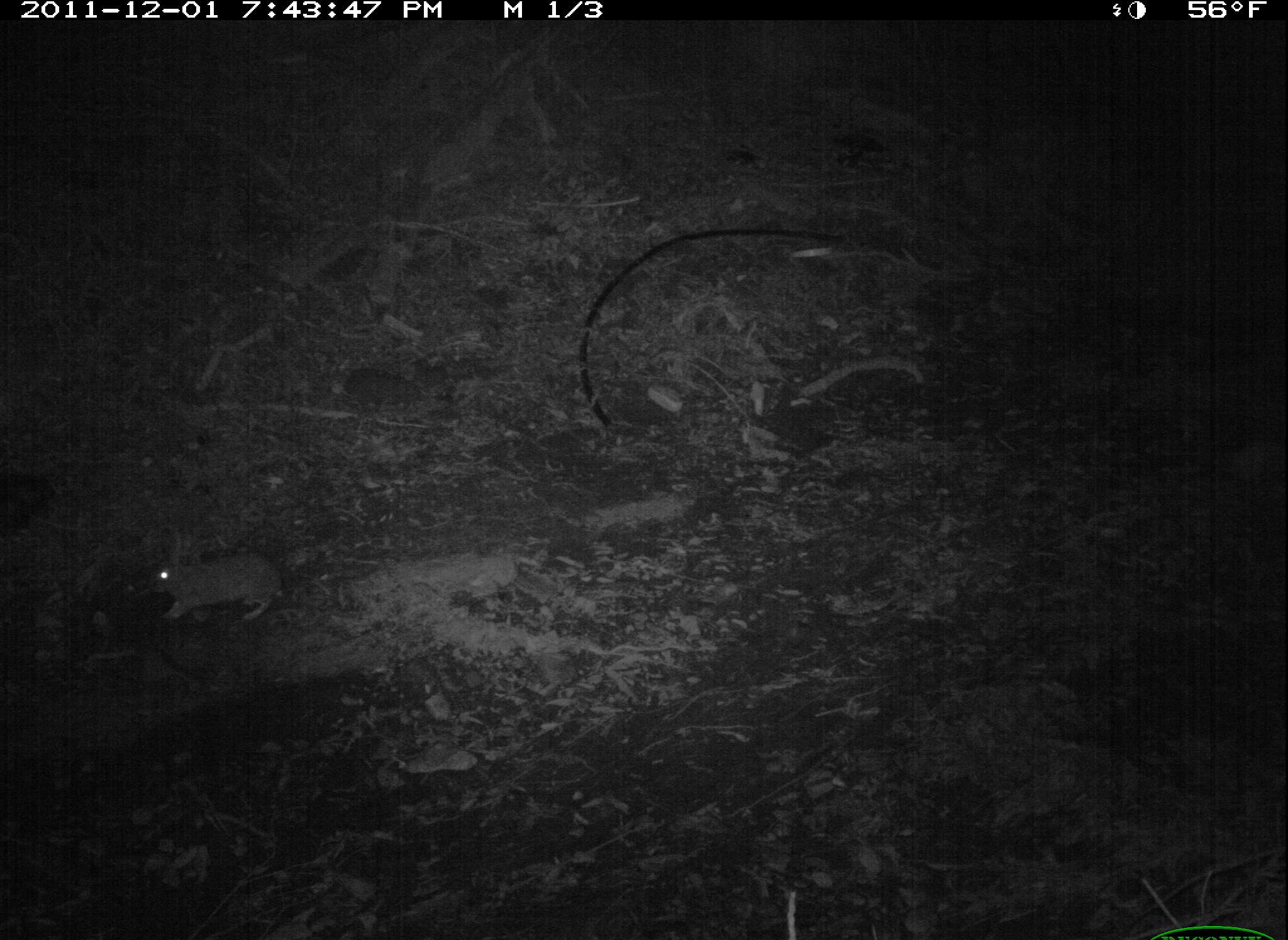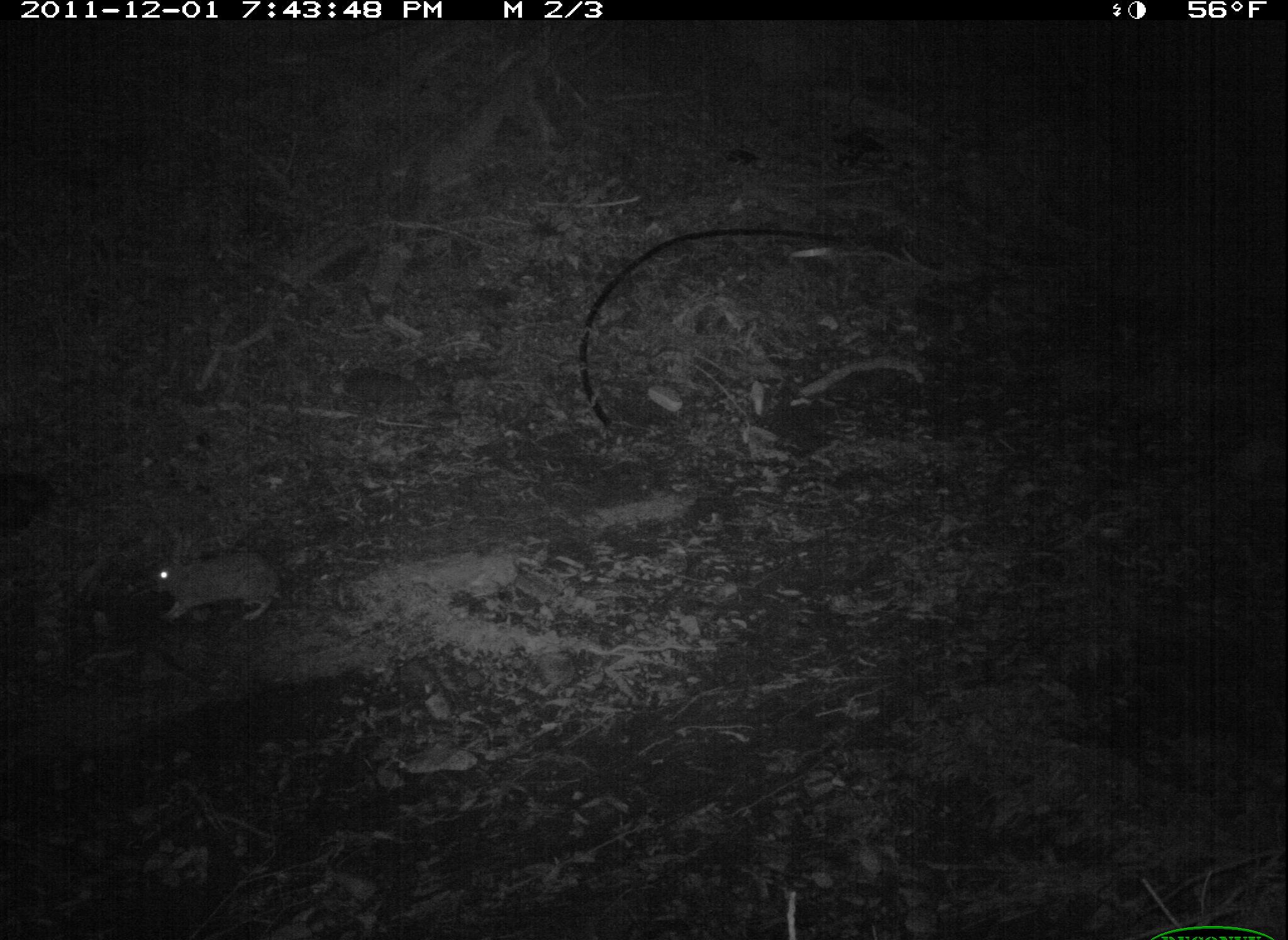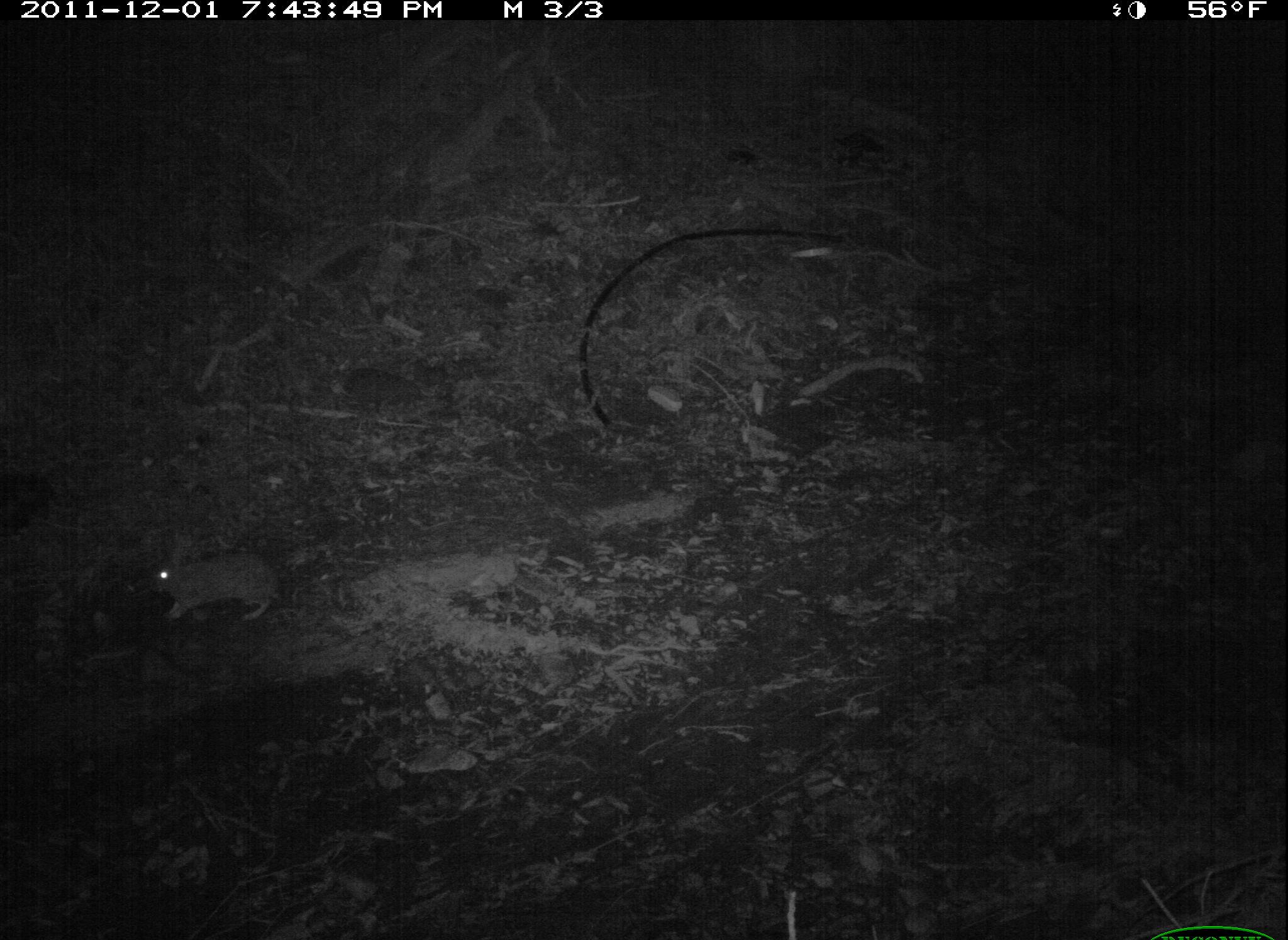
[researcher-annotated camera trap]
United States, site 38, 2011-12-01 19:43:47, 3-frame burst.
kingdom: Animalia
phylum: Chordata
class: Mammalia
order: Lagomorpha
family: Leporidae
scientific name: Leporidae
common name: rabbits and hares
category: rabbit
Rabbit (rabbits and hares) (Leporidae).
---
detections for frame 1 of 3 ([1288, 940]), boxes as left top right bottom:
rabbit: 135 546 293 633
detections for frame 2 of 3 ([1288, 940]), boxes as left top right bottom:
rabbit: 142 527 295 633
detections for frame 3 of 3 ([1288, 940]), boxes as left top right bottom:
rabbit: 140 519 293 635